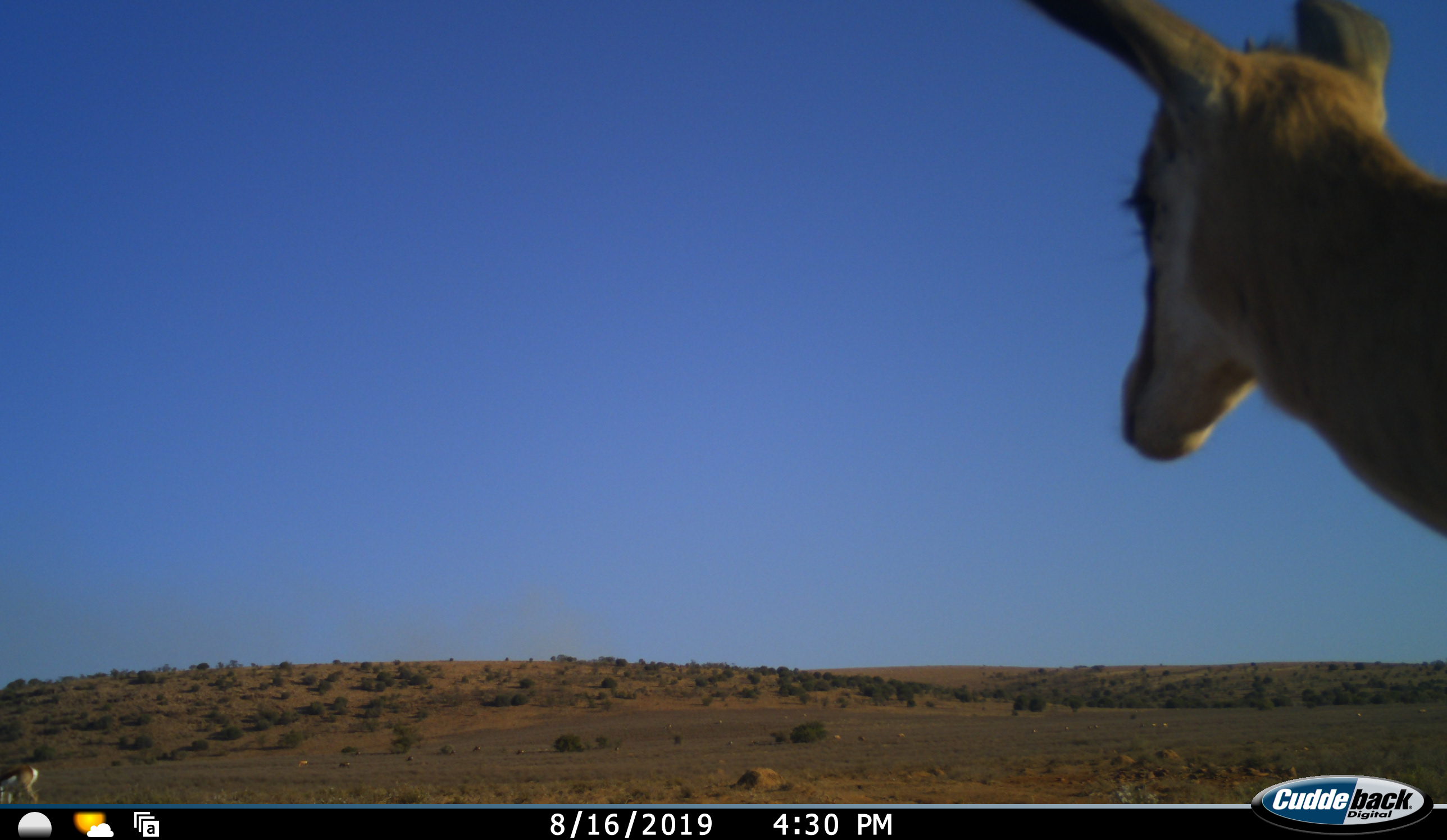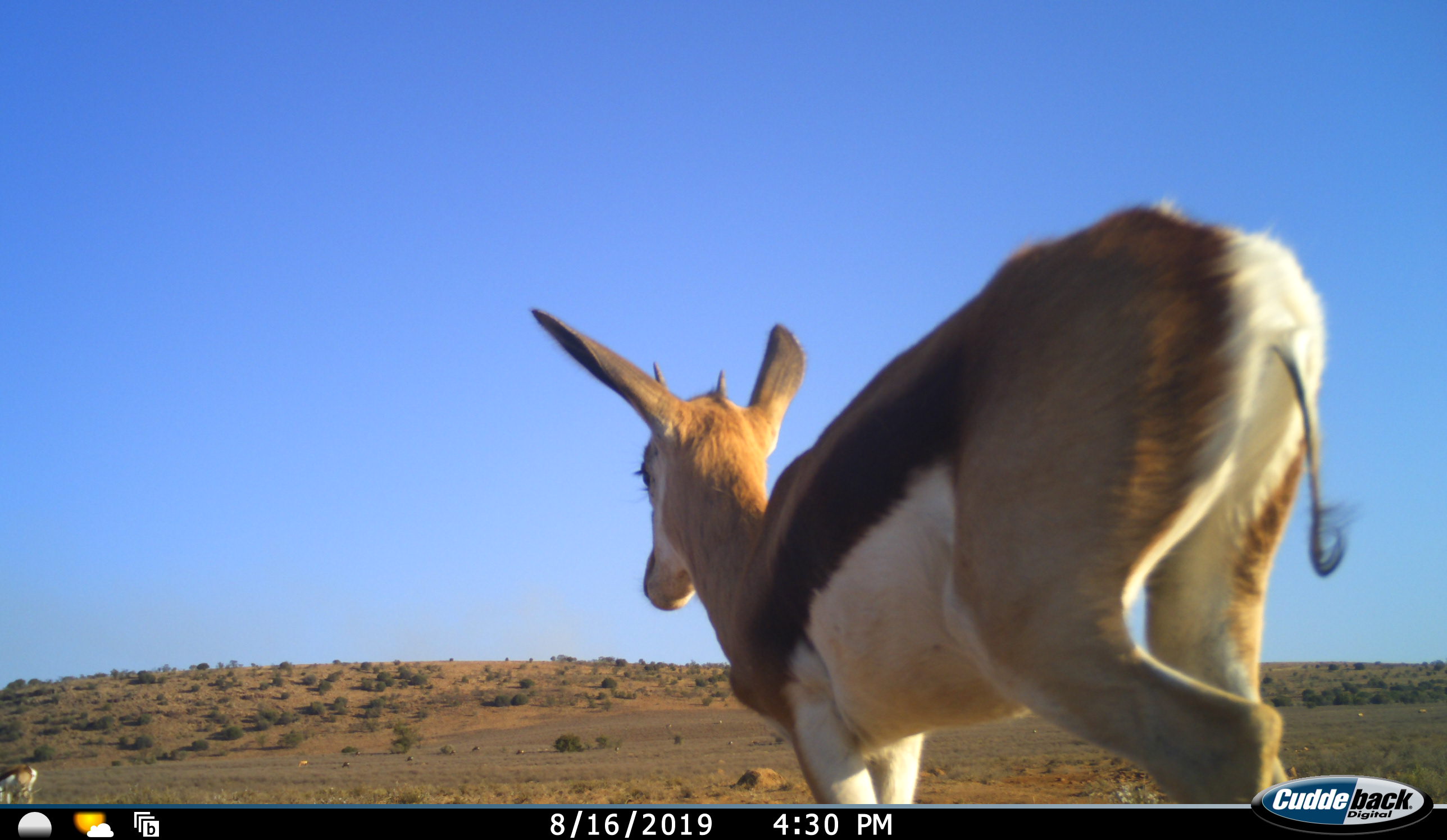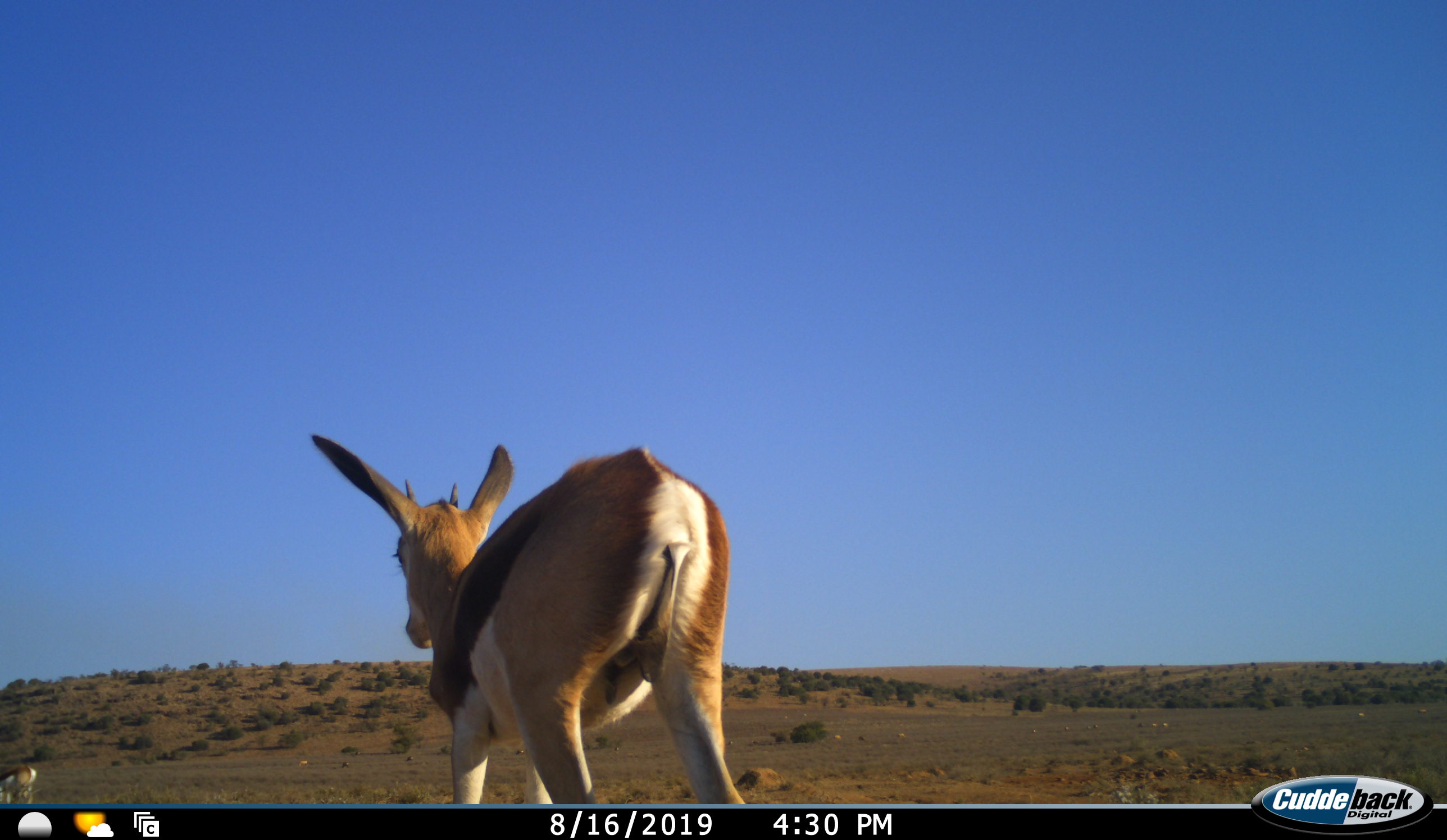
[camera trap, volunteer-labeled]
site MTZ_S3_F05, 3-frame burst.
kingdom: Animalia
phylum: Chordata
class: Mammalia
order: Artiodactyla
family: Bovidae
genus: Antidorcas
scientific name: Antidorcas marsupialis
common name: springbok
Springbok (Antidorcas marsupialis), count 2. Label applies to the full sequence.